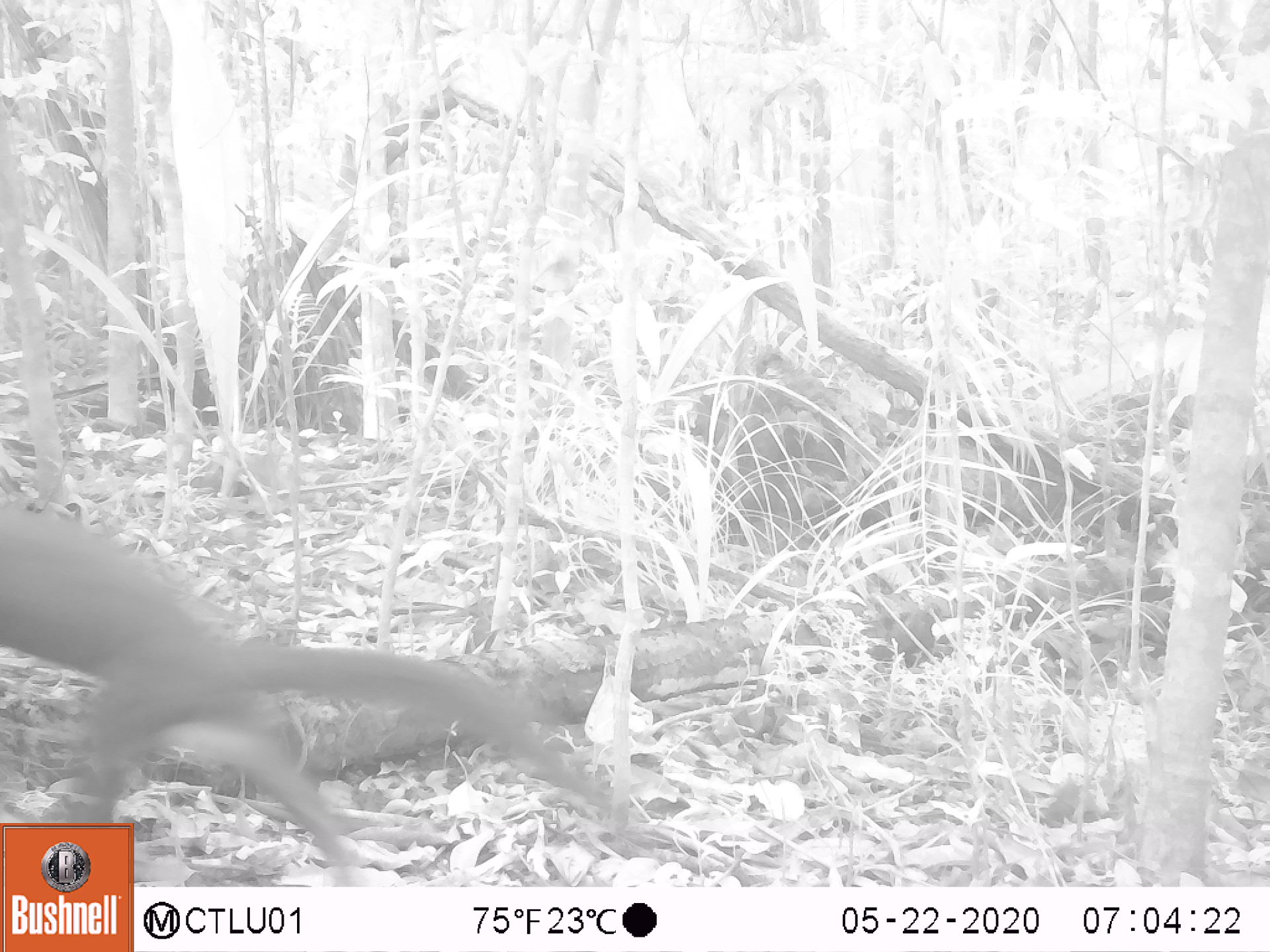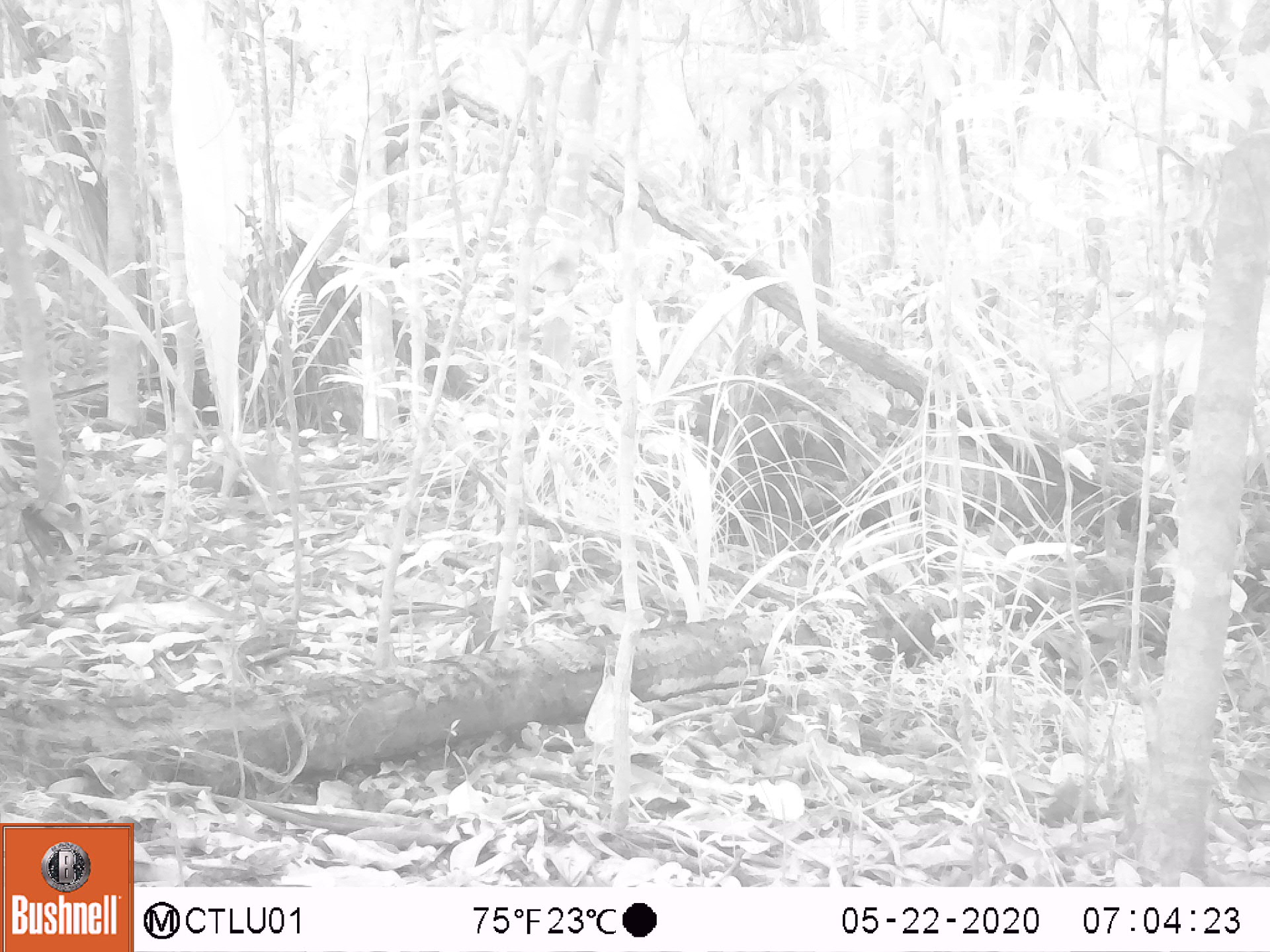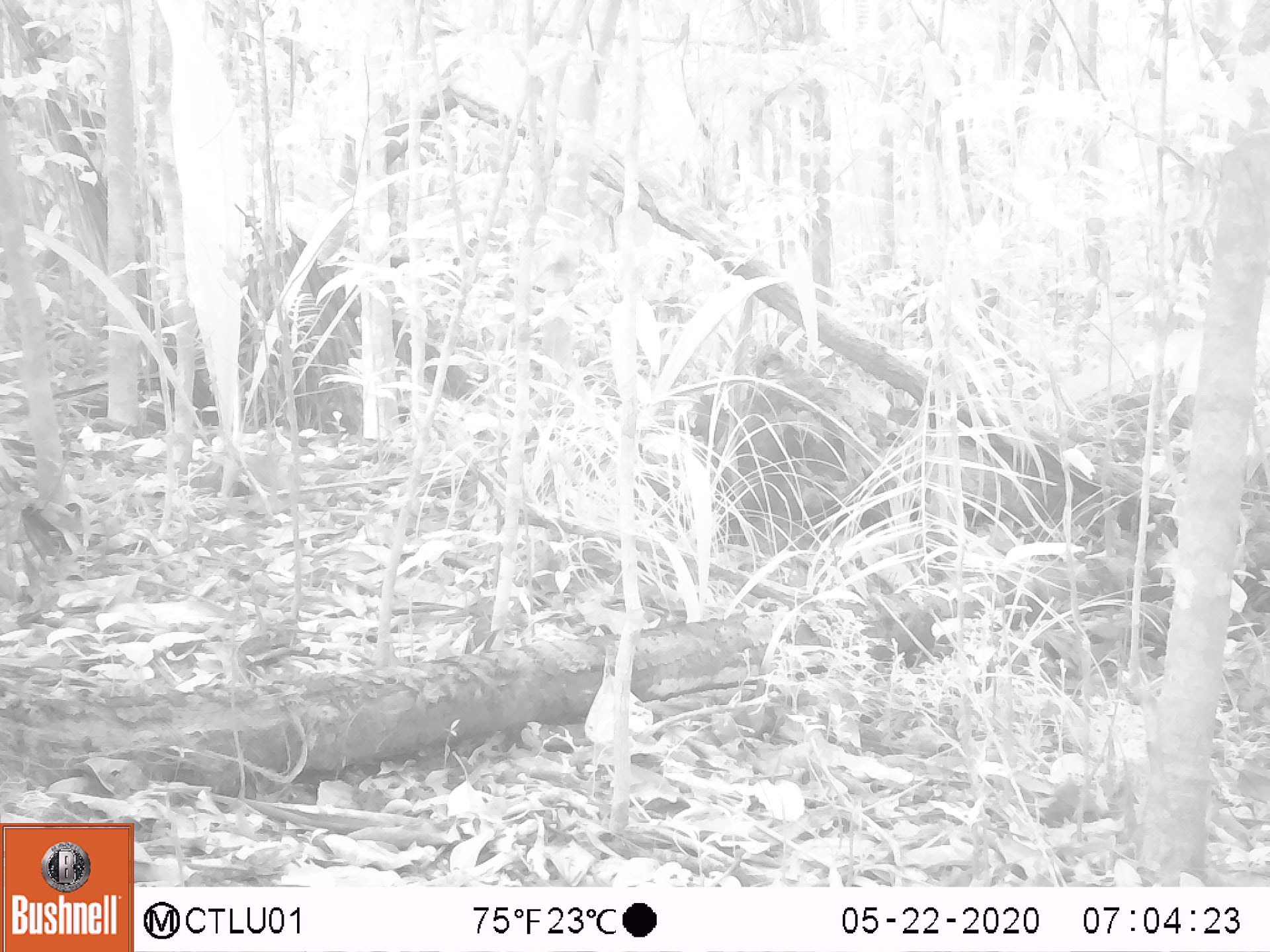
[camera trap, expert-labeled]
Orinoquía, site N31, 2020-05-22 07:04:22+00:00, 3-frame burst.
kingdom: Animalia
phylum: Chordata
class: Mammalia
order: Carnivora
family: Mustelidae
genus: Eira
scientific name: Eira barbara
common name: tayra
Tayra (Eira barbara).